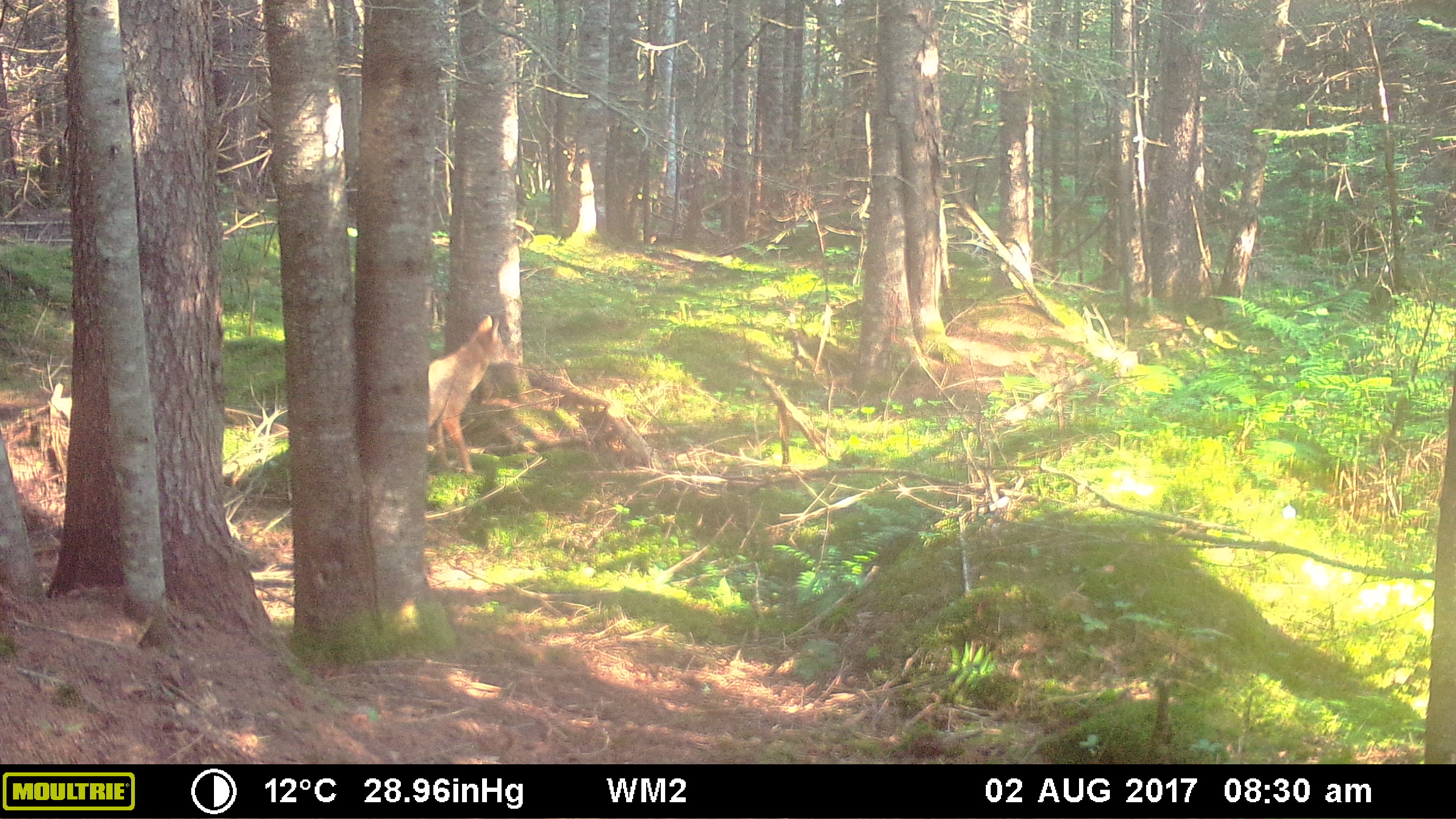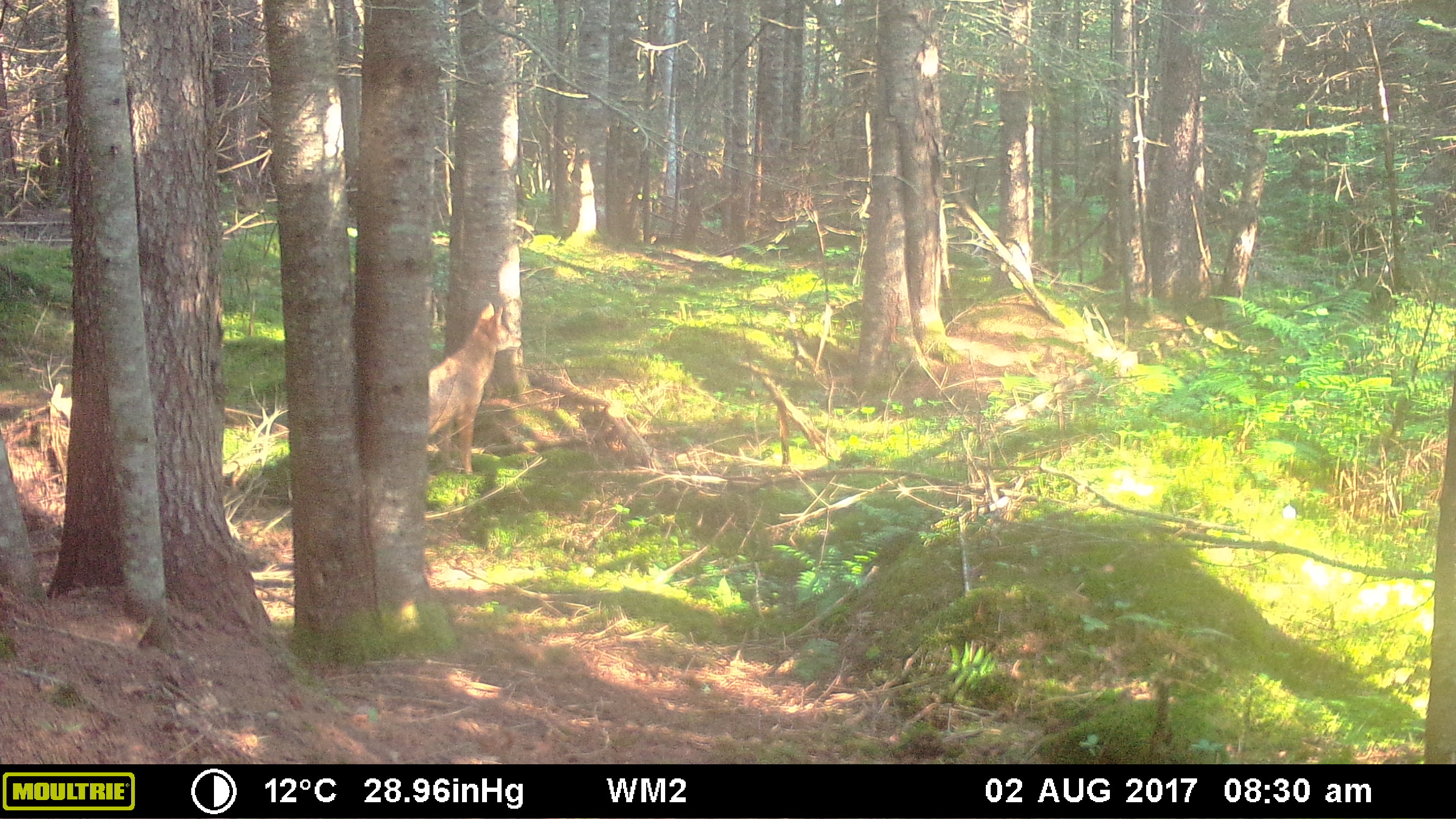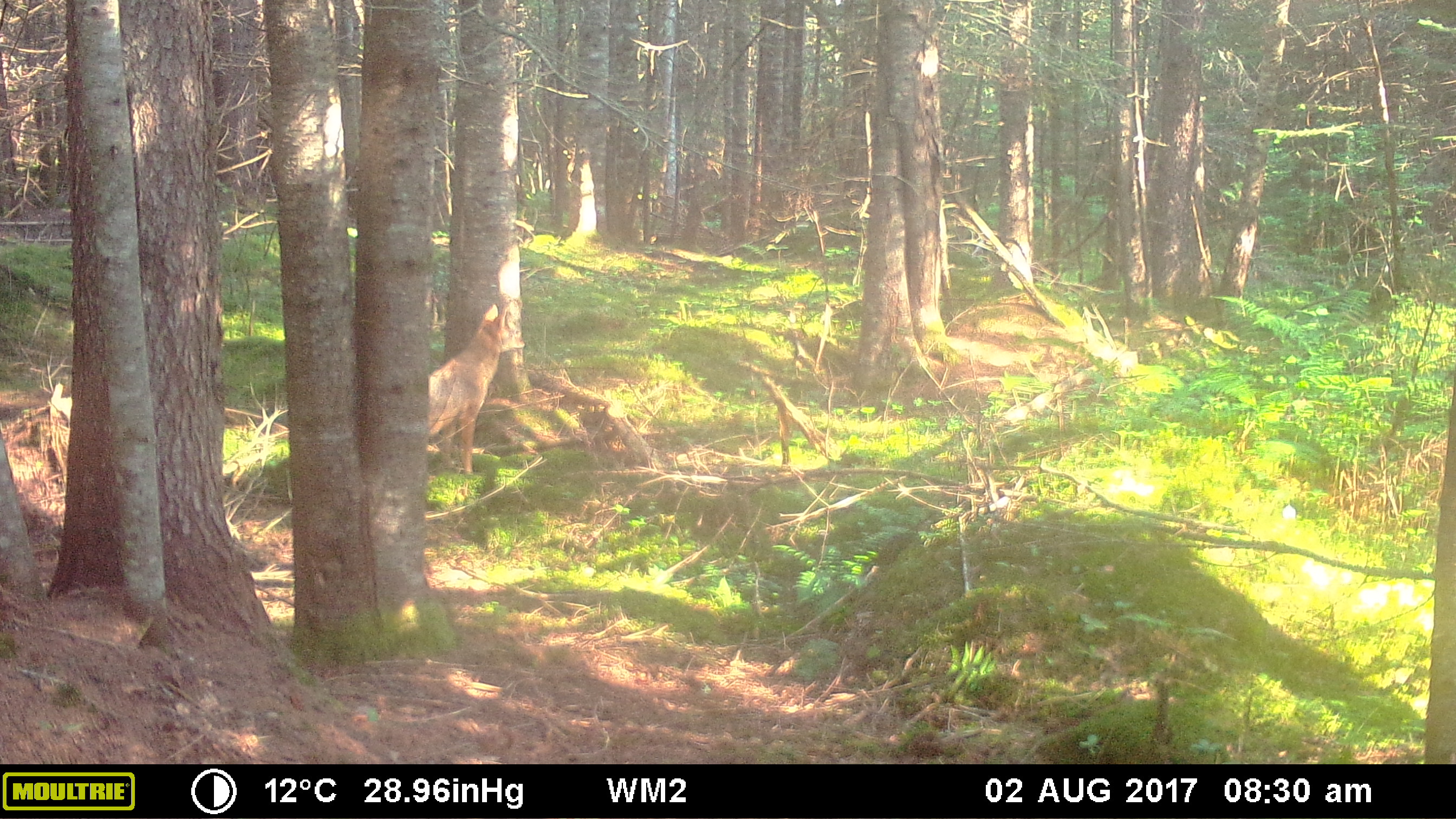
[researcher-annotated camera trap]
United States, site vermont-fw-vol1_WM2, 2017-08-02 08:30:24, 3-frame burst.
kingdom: Animalia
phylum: Chordata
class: Mammalia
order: Carnivora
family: Canidae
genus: Canis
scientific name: Canis latrans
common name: coyote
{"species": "coyote (Canis latrans)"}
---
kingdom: Animalia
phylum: Chordata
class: Mammalia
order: Carnivora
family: Canidae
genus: Urocyon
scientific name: Urocyon cinereoargenteus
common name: gray fox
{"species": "gray fox (Urocyon cinereoargenteus)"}